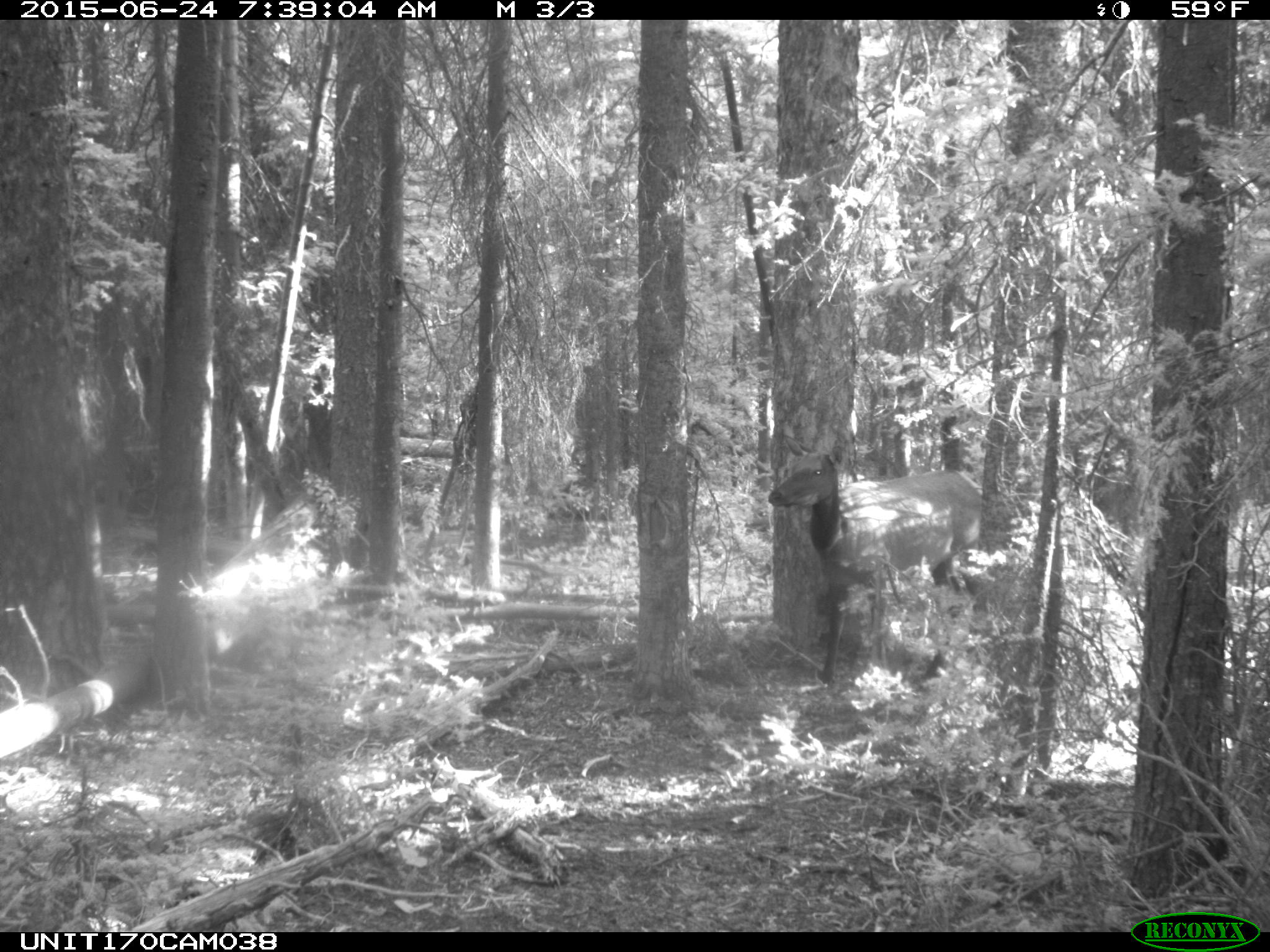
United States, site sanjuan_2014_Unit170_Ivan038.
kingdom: Animalia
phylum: Chordata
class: Mammalia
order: Artiodactyla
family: Cervidae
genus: Cervus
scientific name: Cervus elaphus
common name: red deer